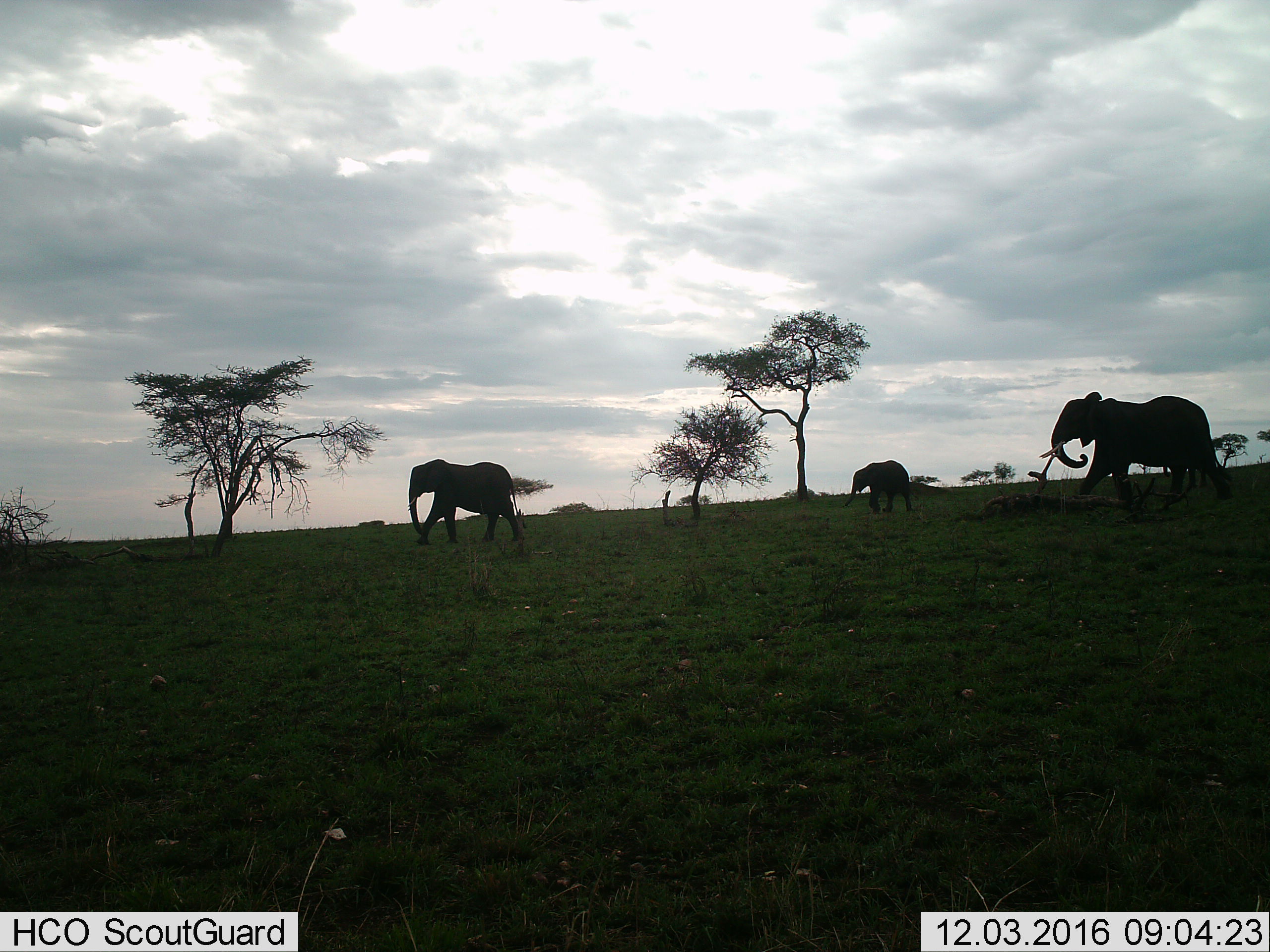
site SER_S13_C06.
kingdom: Animalia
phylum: Chordata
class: Mammalia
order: Proboscidea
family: Elephantidae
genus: Loxodonta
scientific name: Loxodonta africana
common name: african bush elephant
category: elephant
Elephant (african bush elephant) (Loxodonta africana), count 3. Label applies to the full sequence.